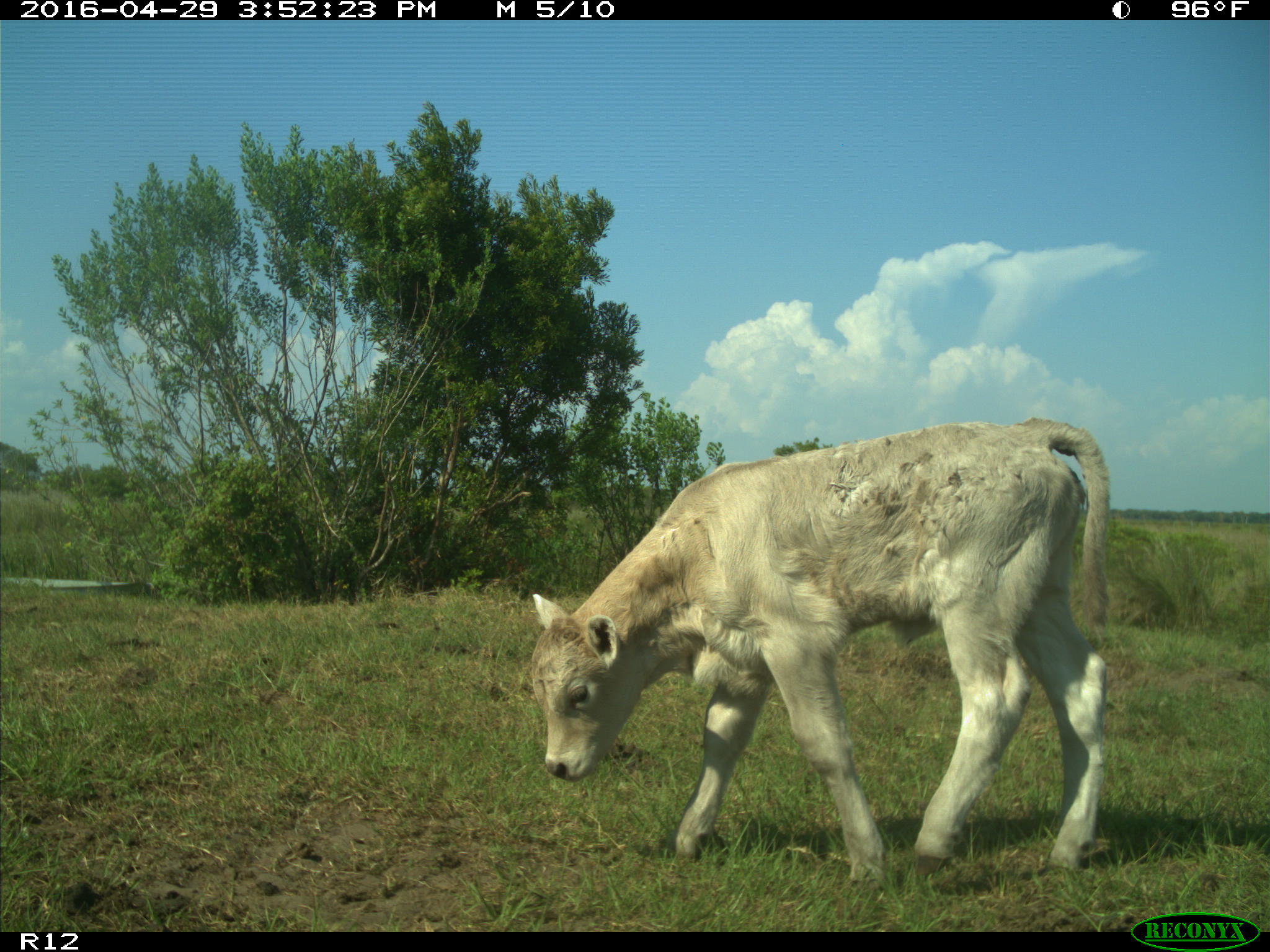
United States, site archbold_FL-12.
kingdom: Animalia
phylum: Chordata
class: Mammalia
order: Artiodactyla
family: Bovidae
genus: Bos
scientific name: Bos taurus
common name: domestic cow